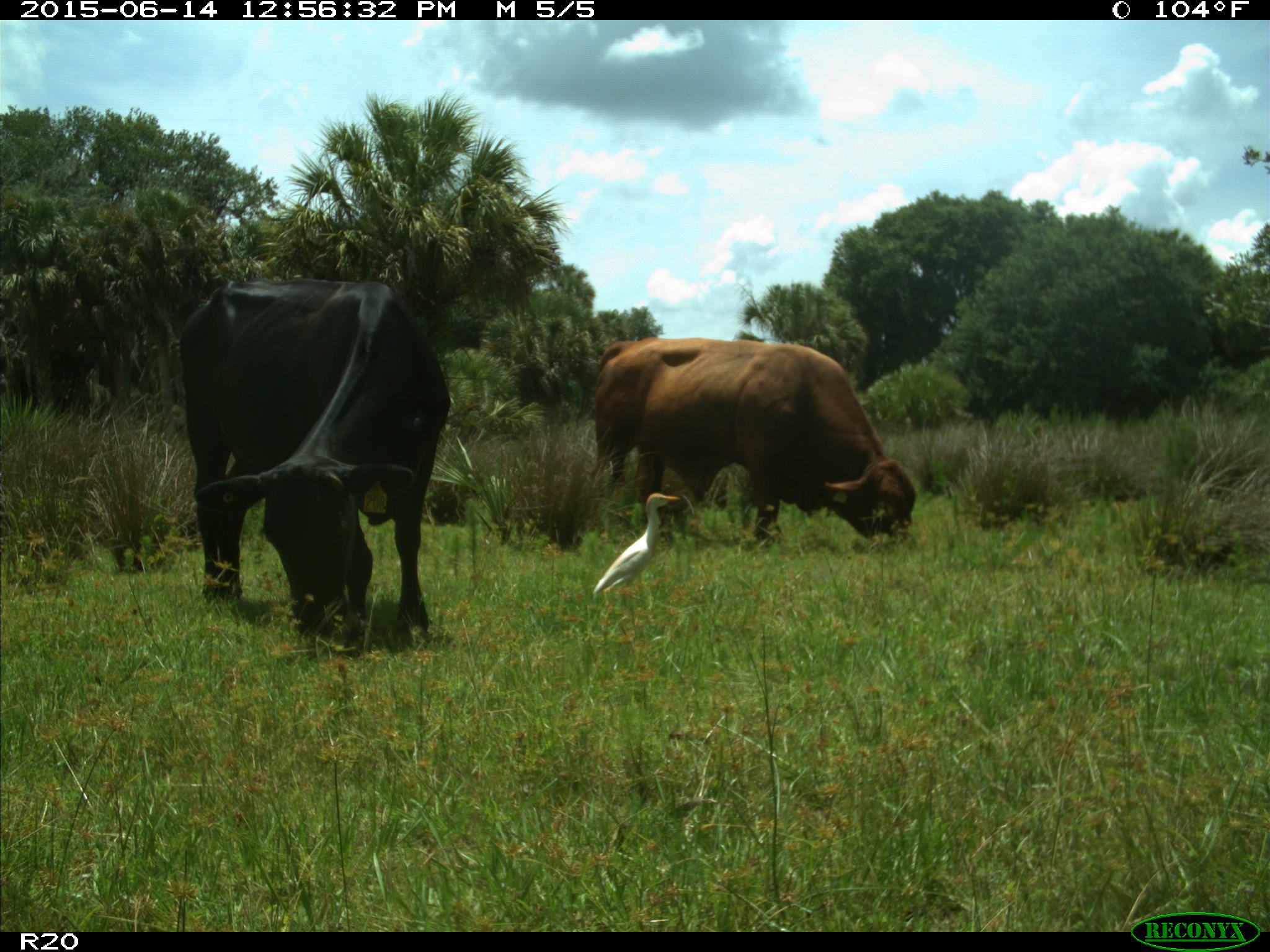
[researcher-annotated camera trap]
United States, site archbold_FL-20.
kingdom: Animalia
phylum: Chordata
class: Mammalia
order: Artiodactyla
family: Bovidae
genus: Bos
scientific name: Bos taurus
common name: domestic cow